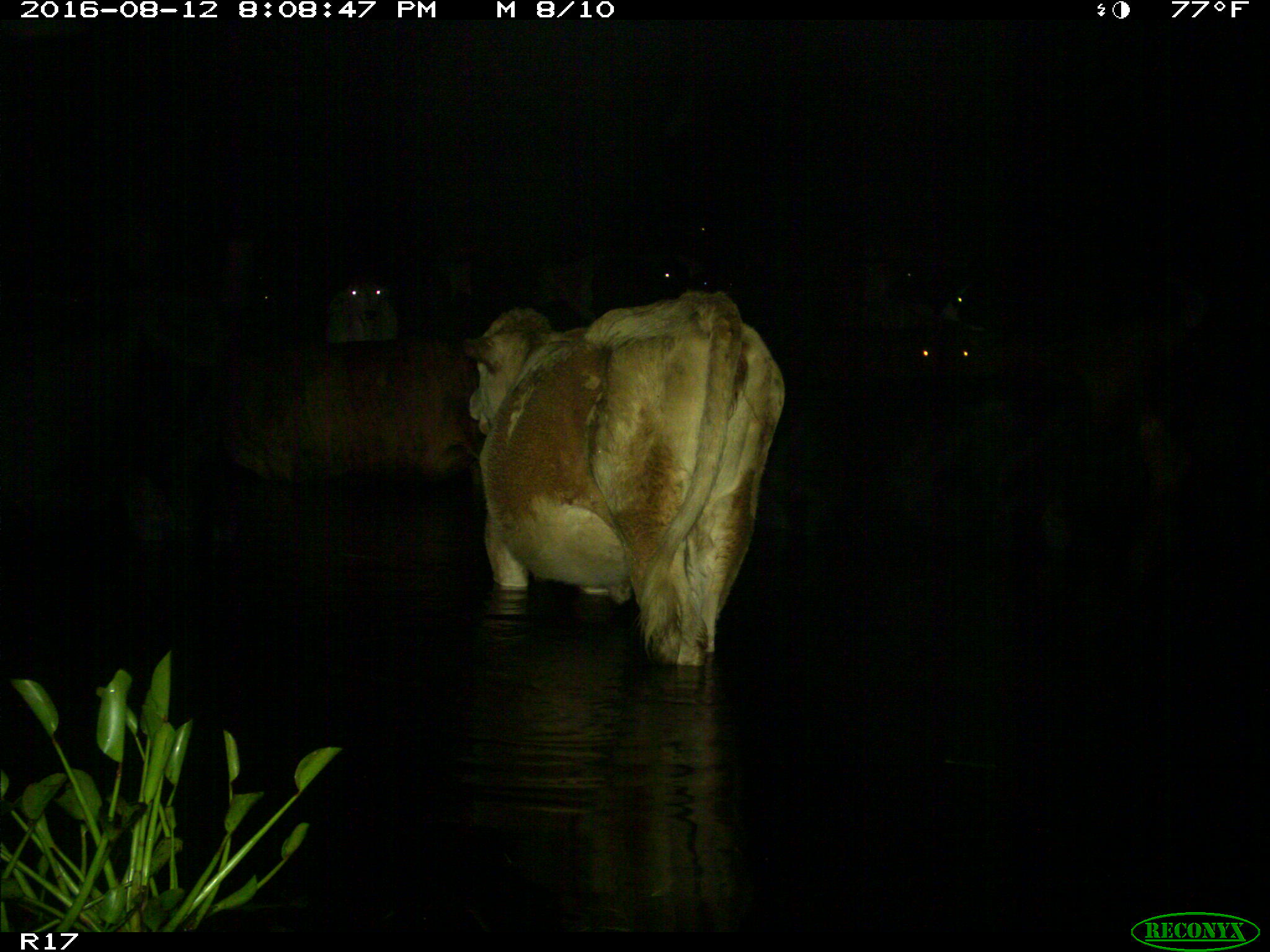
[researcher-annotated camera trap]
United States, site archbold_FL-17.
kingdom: Animalia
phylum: Chordata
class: Mammalia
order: Artiodactyla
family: Bovidae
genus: Bos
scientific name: Bos taurus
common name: domestic cow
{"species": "Bos taurus (domestic cow)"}